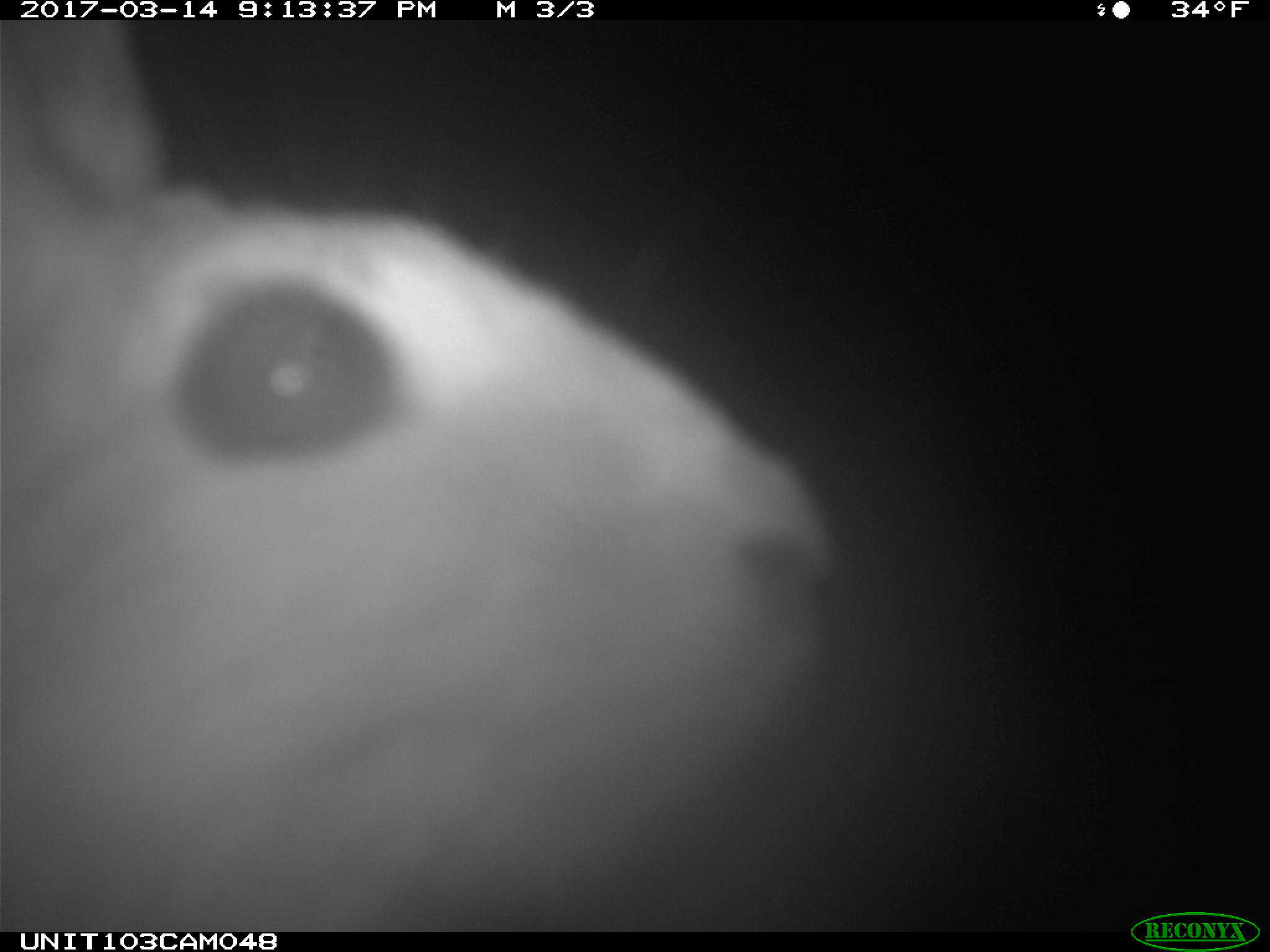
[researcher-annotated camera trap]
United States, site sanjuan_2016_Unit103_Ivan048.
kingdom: Animalia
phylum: Chordata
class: Mammalia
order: Lagomorpha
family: Leporidae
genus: Lepus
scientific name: Lepus americanus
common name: snowshoe hare